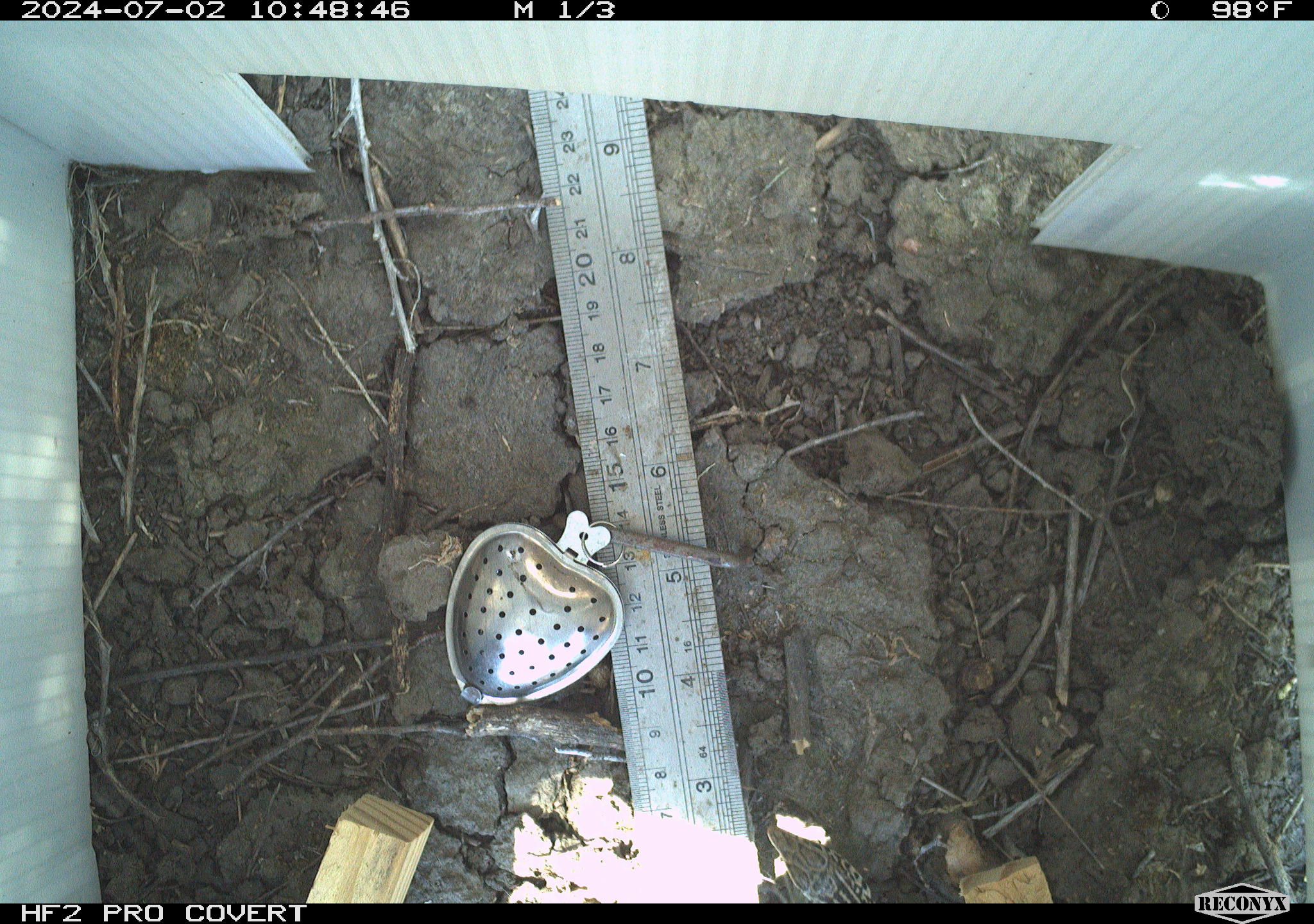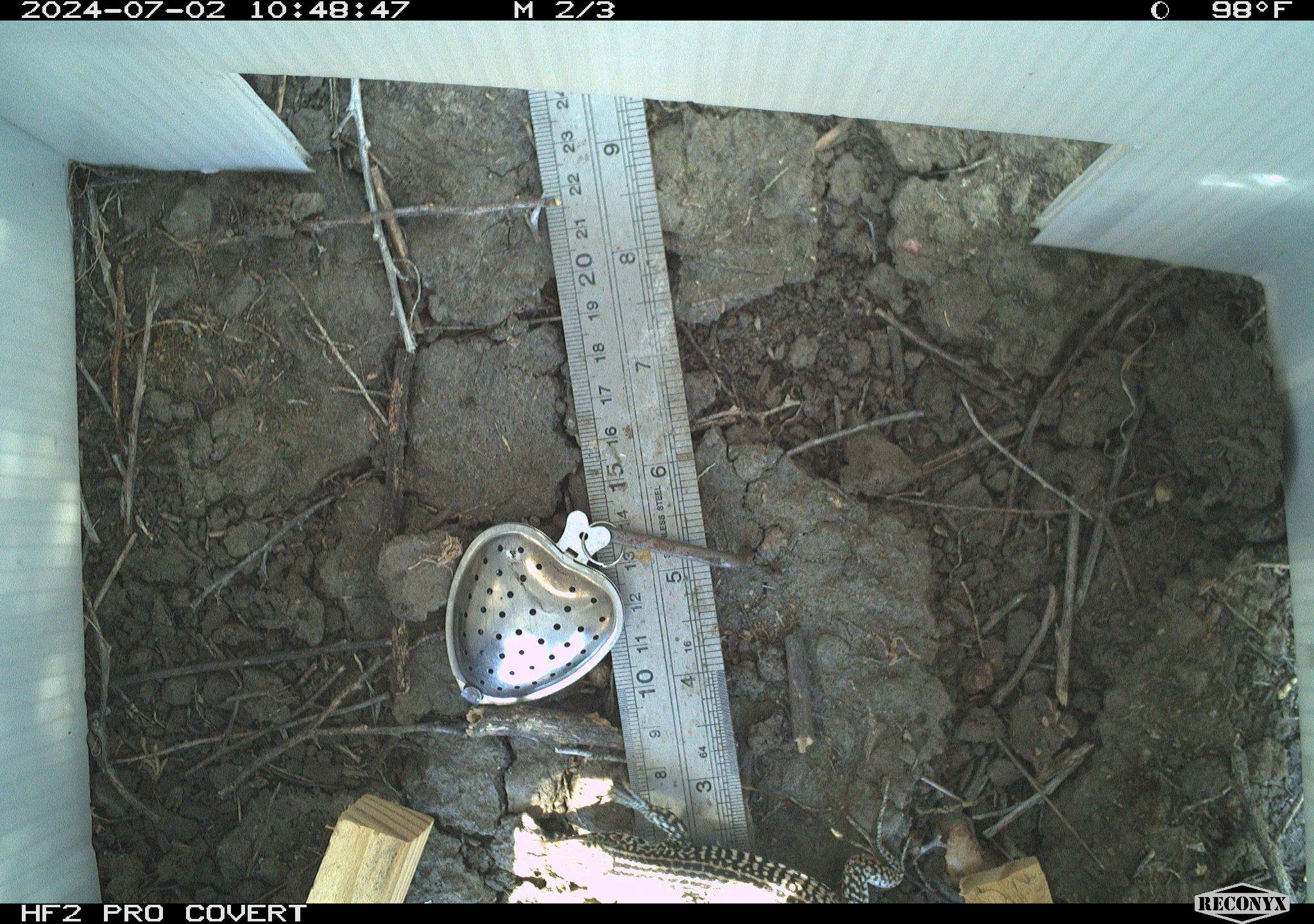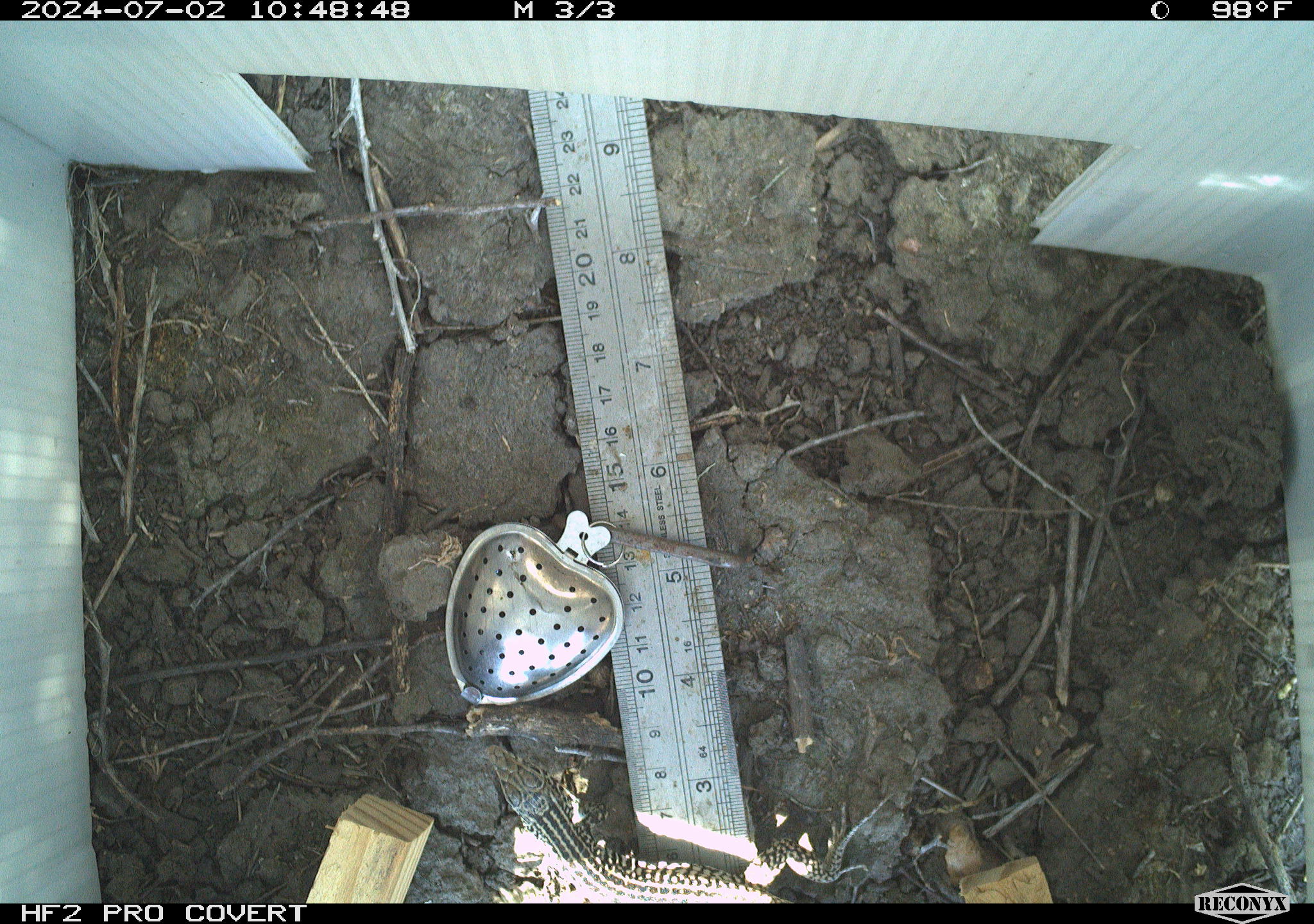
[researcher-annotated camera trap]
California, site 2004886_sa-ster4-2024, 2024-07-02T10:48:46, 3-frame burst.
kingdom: Animalia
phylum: Chordata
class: Reptilia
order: Squamata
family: Teiidae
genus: Aspidoscelis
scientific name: Aspidoscelis tigris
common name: western whiptail